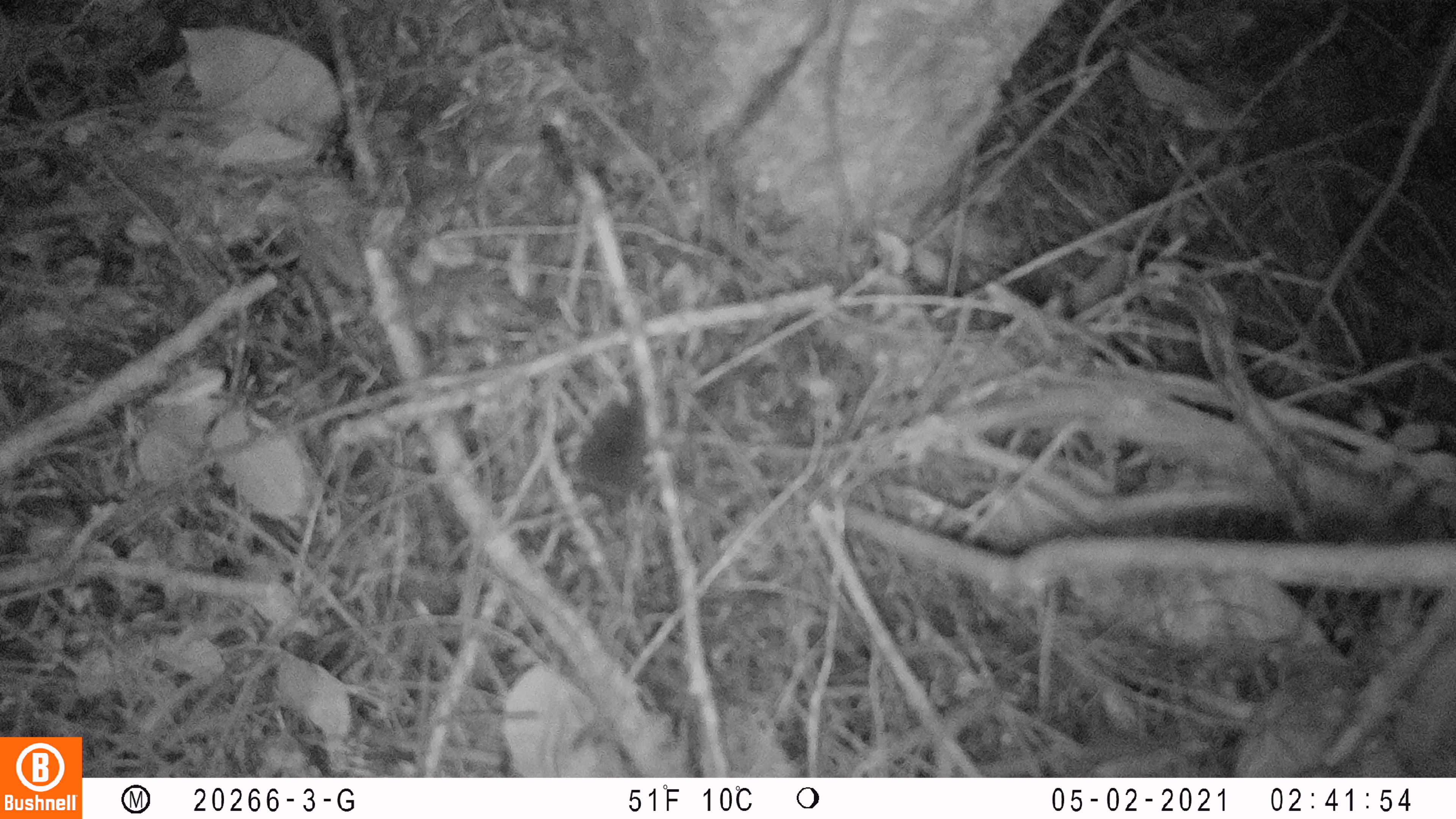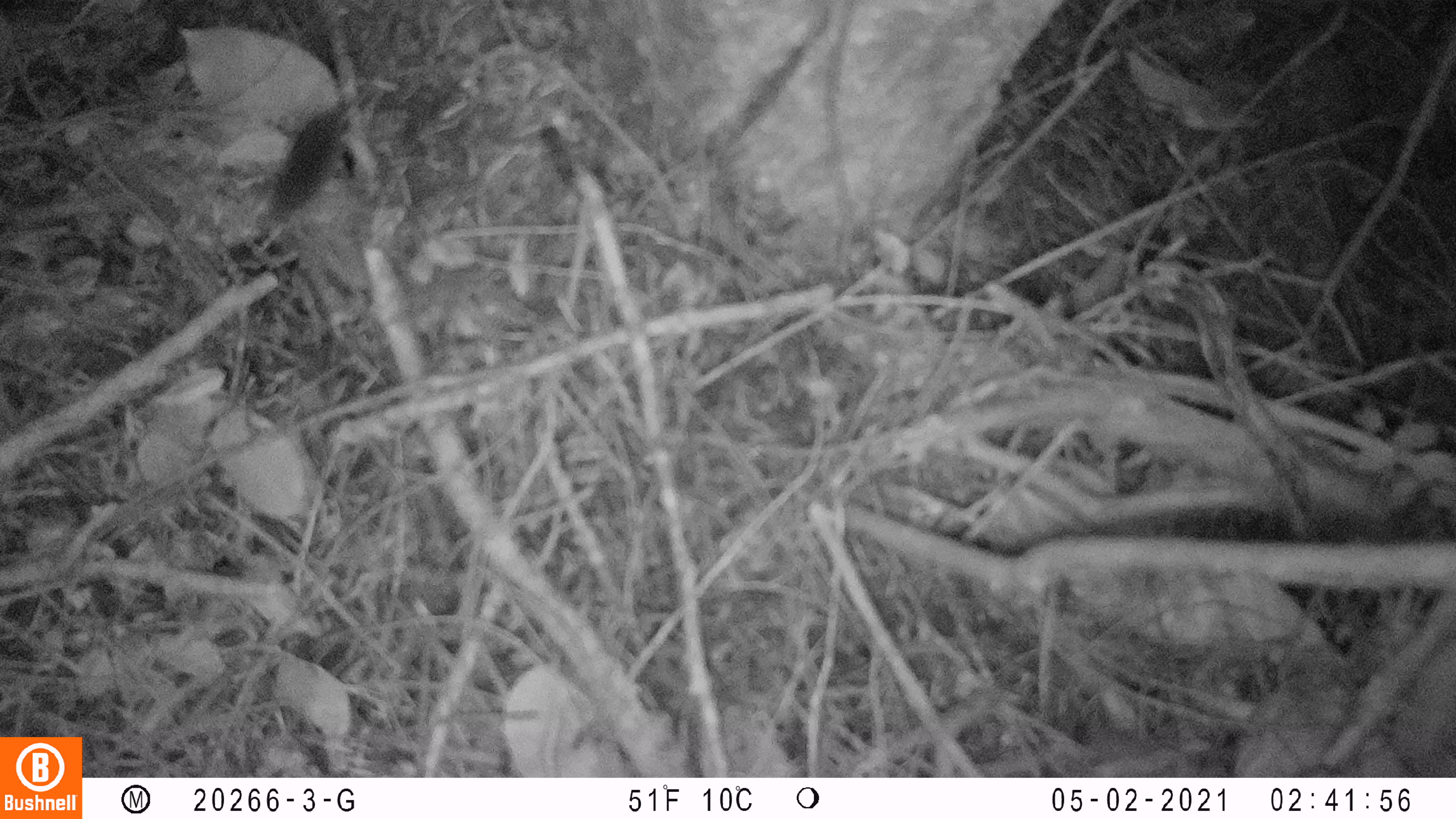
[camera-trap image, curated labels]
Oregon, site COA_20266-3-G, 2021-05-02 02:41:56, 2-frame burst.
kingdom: Animalia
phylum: Chordata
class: Mammalia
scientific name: Mammalia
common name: small mammal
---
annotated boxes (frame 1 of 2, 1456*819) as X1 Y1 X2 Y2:
small mammal: 536 356 703 535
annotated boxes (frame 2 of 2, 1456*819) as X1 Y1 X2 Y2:
small mammal: 240 37 420 240